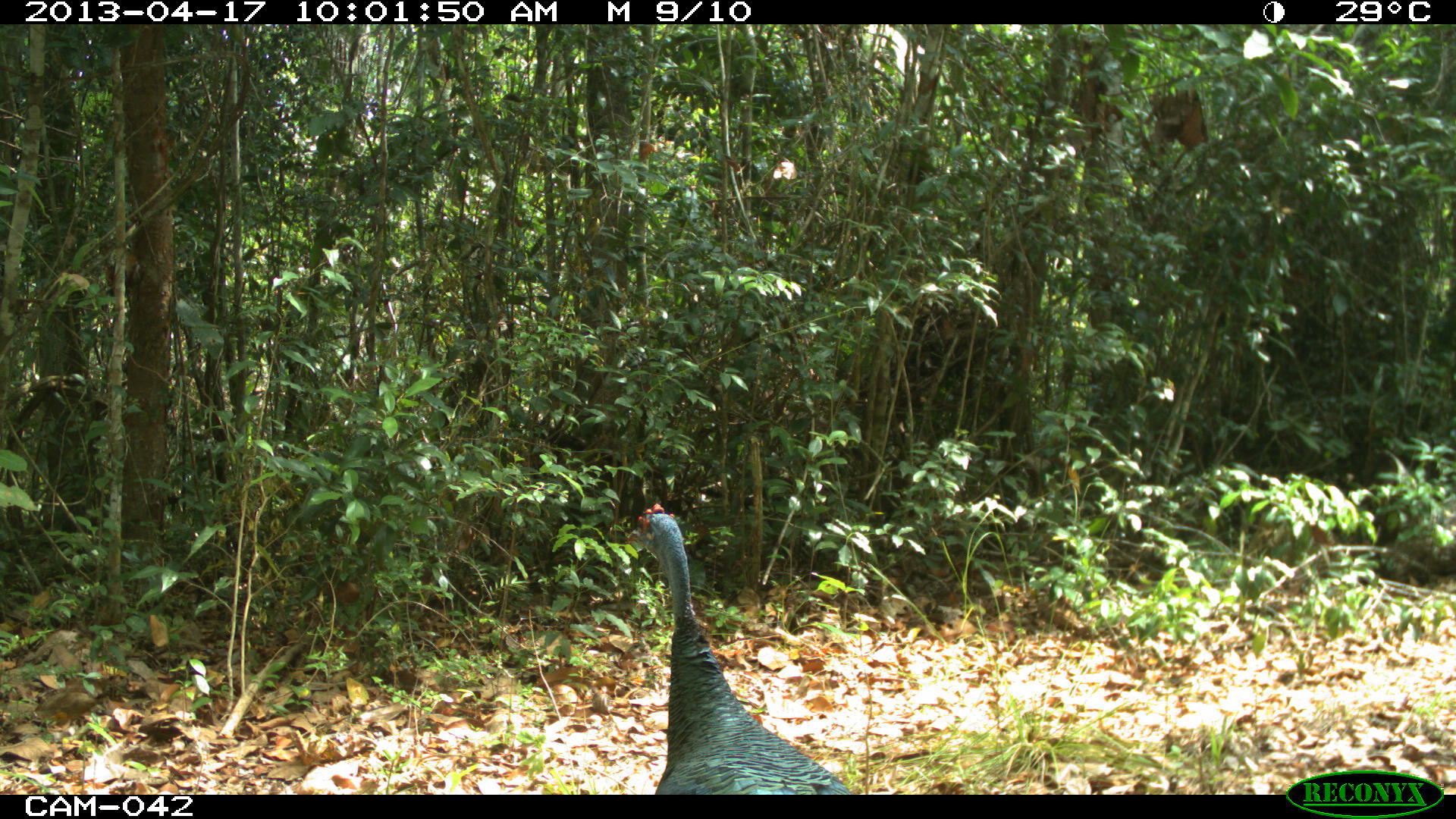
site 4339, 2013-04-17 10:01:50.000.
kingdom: Animalia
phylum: Chordata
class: Aves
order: Galliformes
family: Phasianidae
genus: Meleagris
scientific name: Meleagris ocellata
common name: ocellated turkey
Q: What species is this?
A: Meleagris ocellata (ocellated turkey).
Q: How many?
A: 1.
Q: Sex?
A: Female.